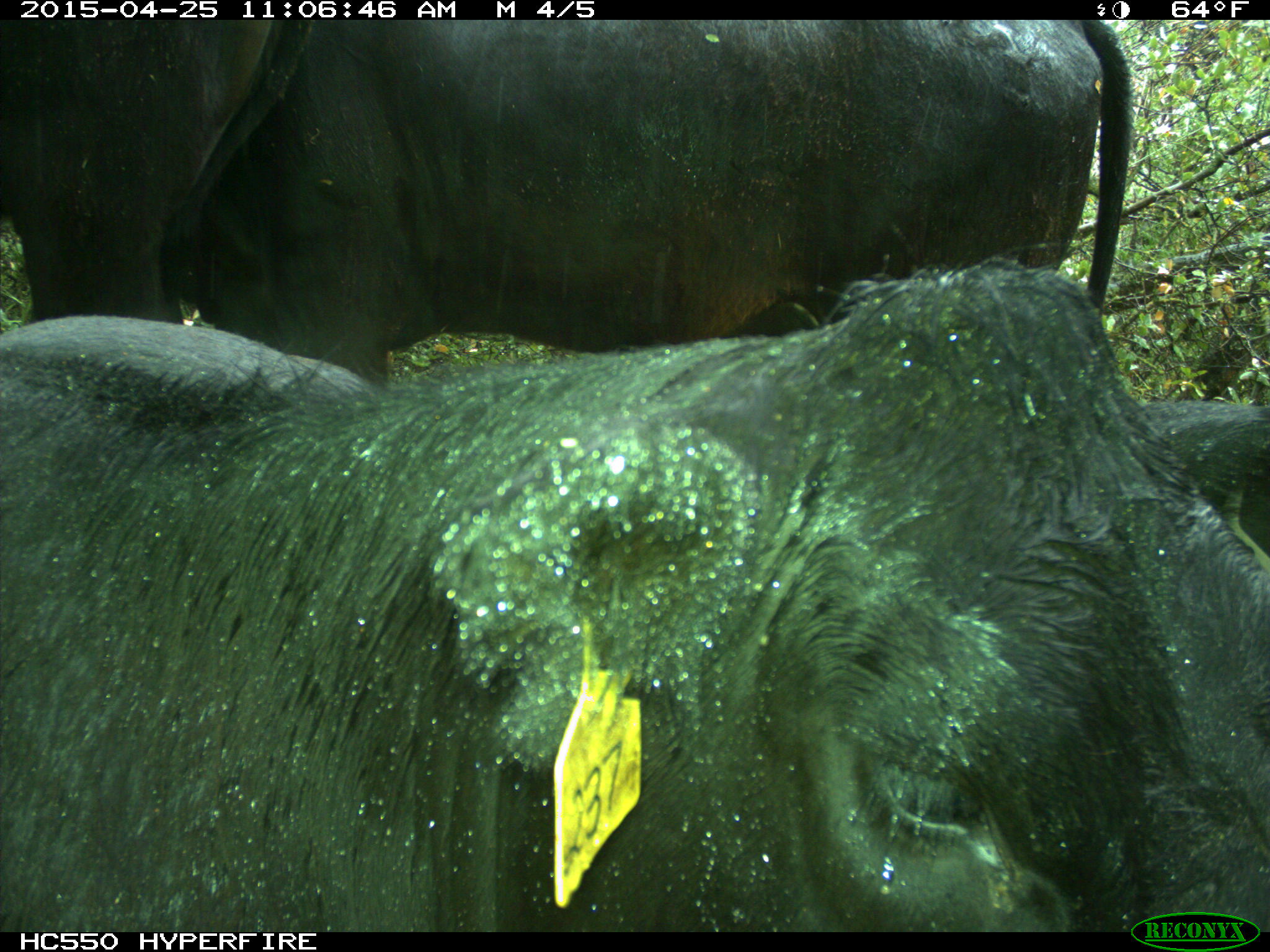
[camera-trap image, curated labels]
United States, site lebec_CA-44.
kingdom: Animalia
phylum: Chordata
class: Mammalia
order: Artiodactyla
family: Suidae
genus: Sus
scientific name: Sus scrofa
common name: wild boar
Sus scrofa (wild boar).